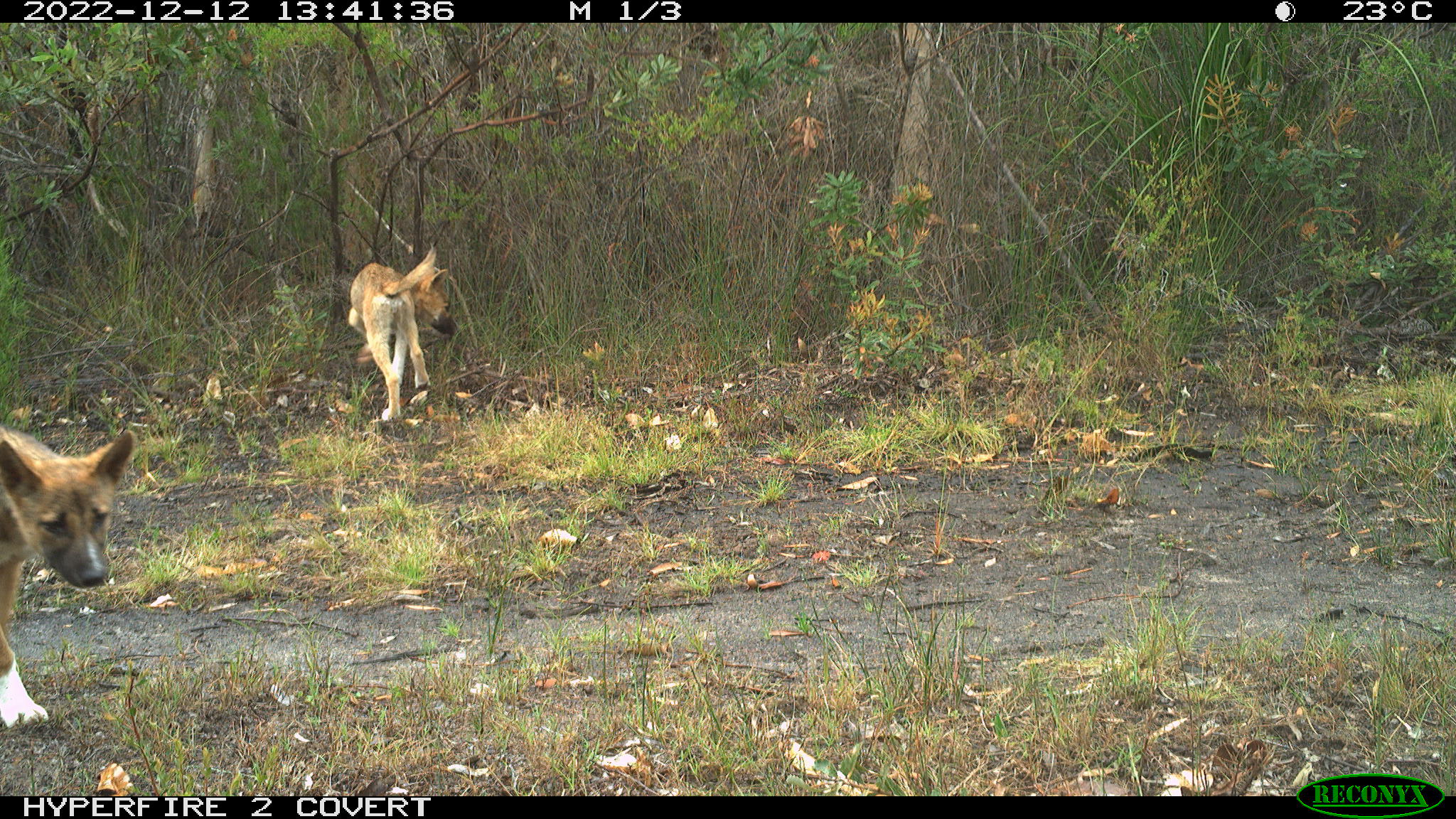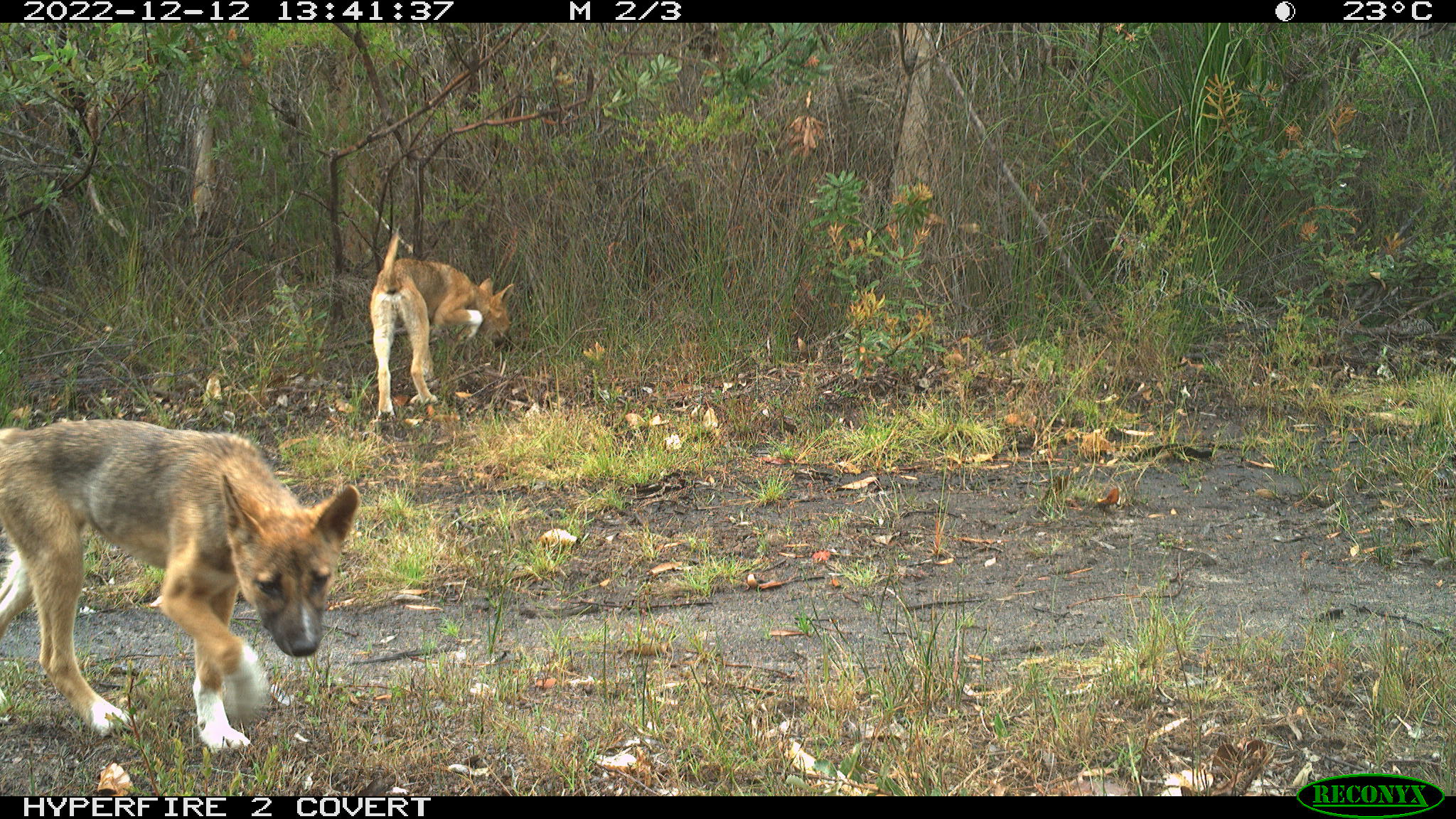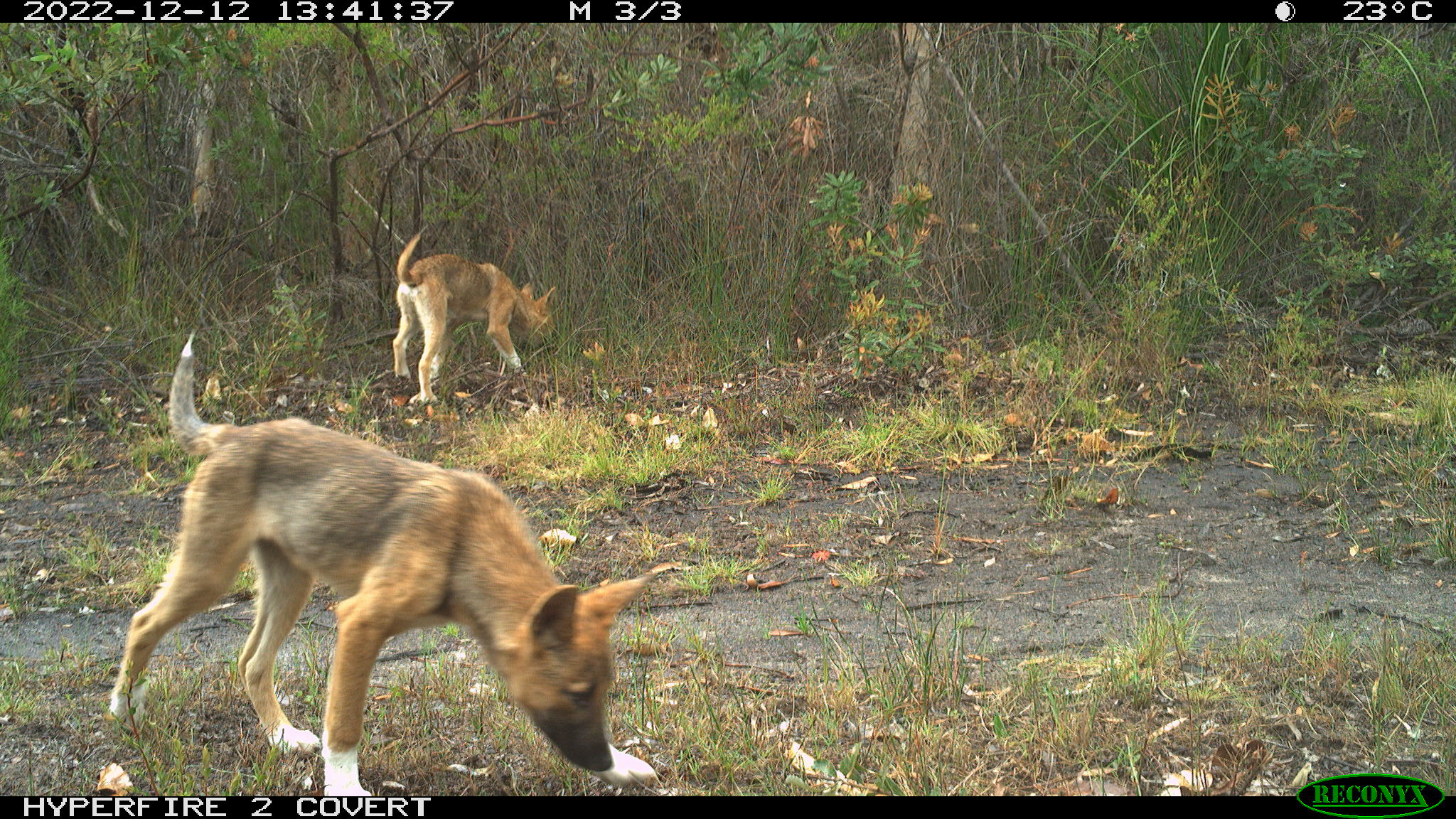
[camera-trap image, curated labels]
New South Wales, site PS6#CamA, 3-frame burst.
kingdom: Animalia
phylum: Chordata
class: Mammalia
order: Carnivora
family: Canidae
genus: Canis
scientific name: Canis familiaris dingo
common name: dingo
Dingo (Canis familiaris dingo).